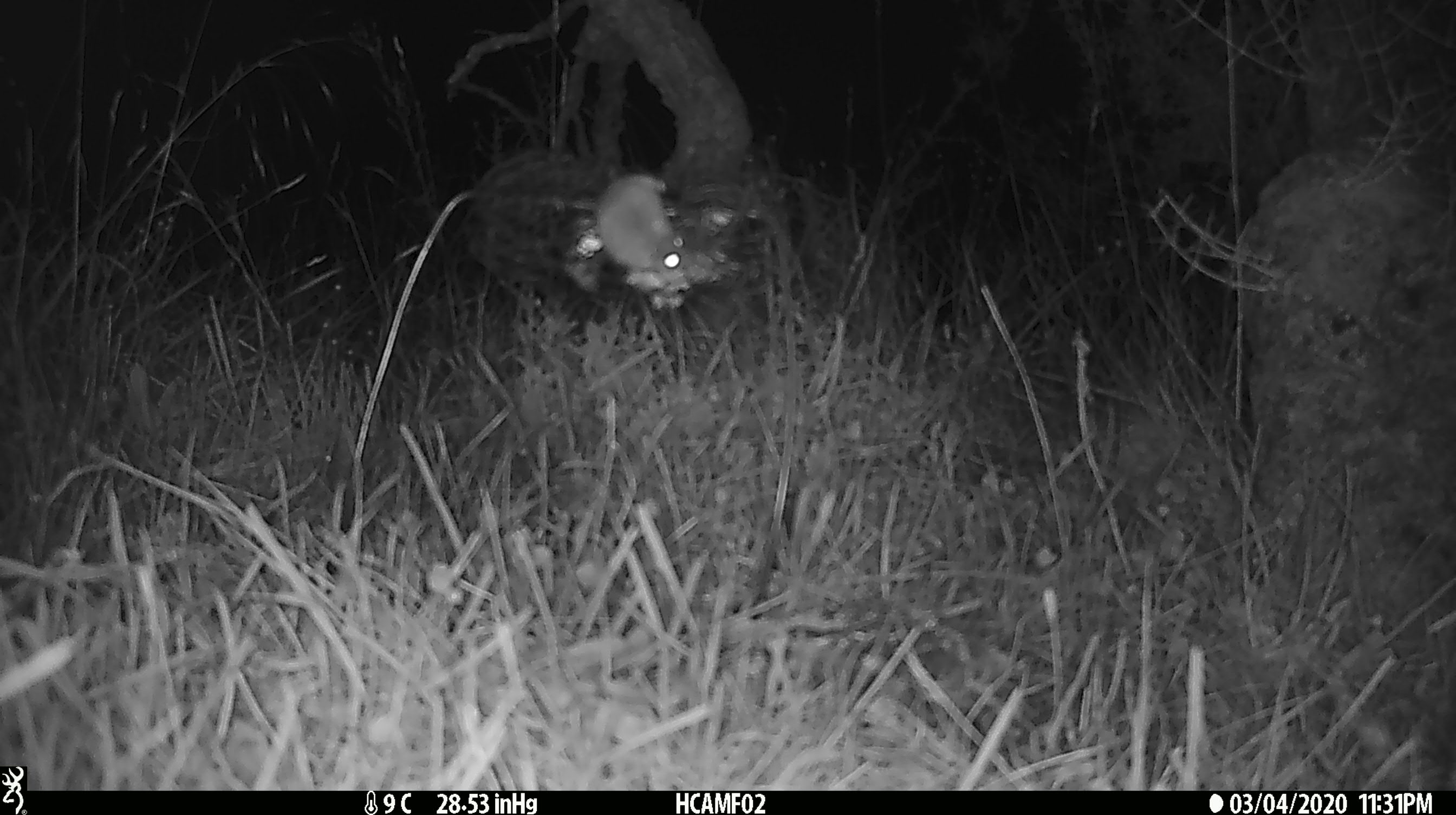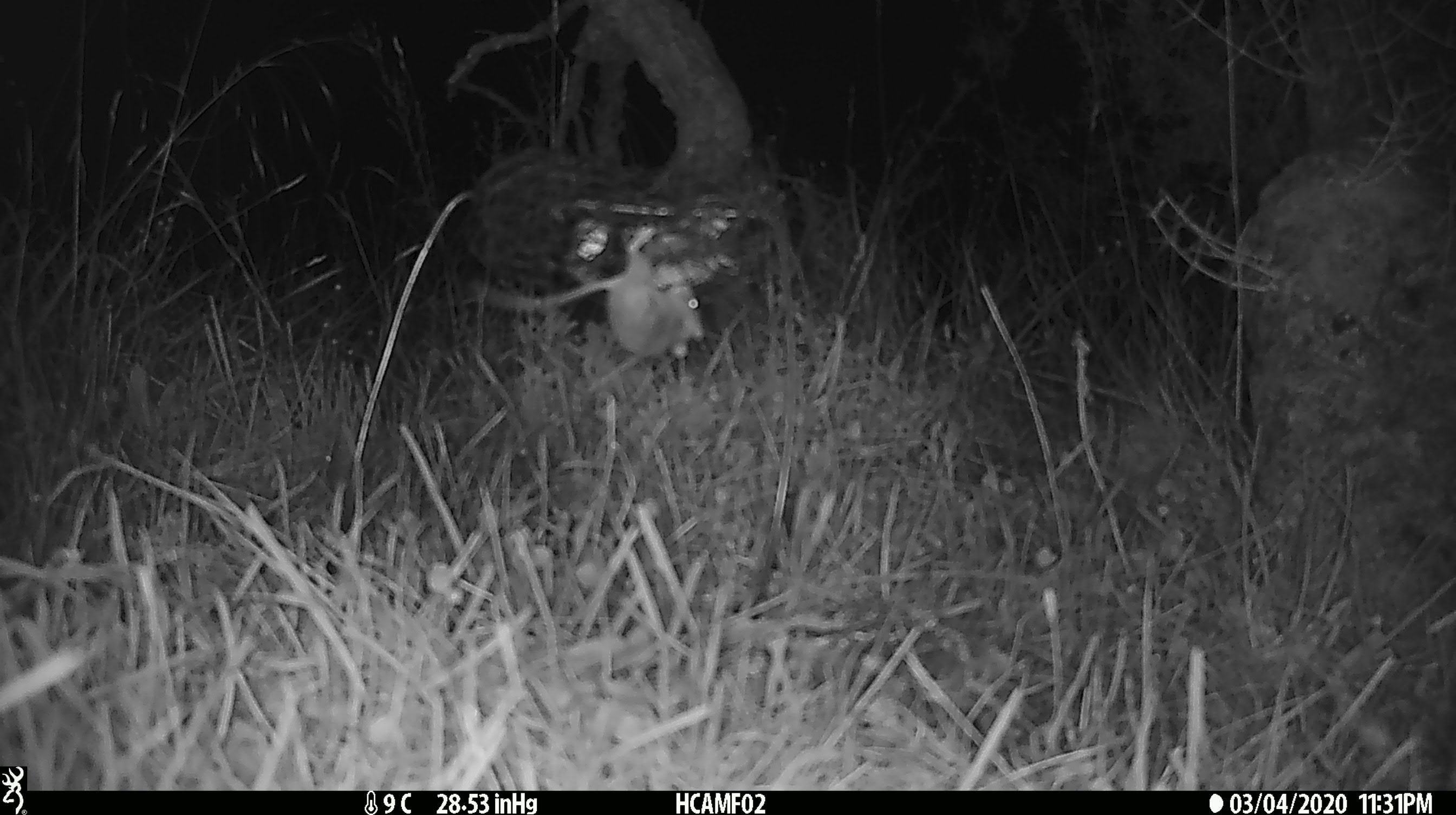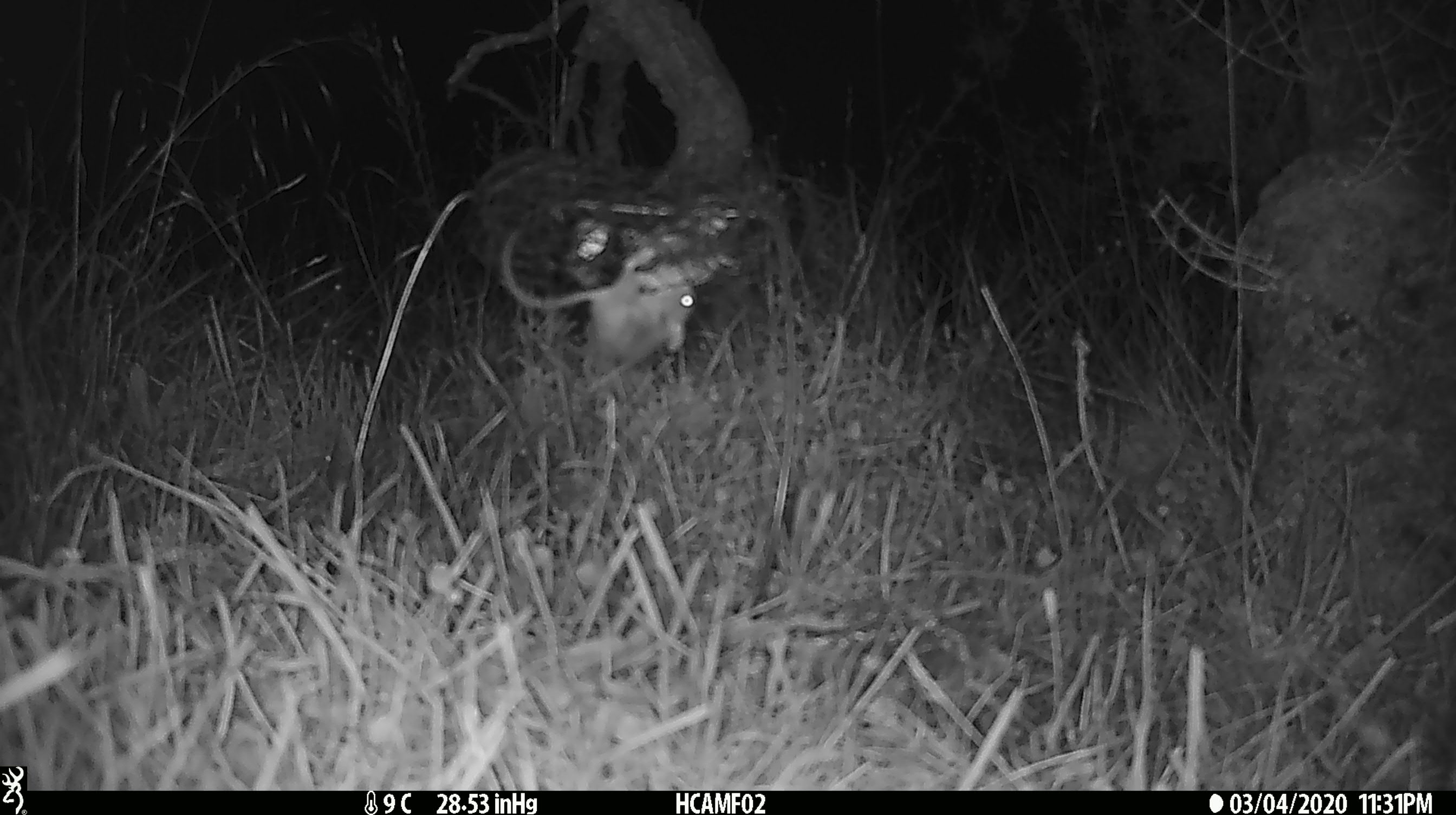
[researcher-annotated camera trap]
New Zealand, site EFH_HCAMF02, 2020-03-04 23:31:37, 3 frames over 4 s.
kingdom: Animalia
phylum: Chordata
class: Mammalia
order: Rodentia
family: Muridae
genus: Mus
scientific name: Mus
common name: mouse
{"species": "mouse (Mus)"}